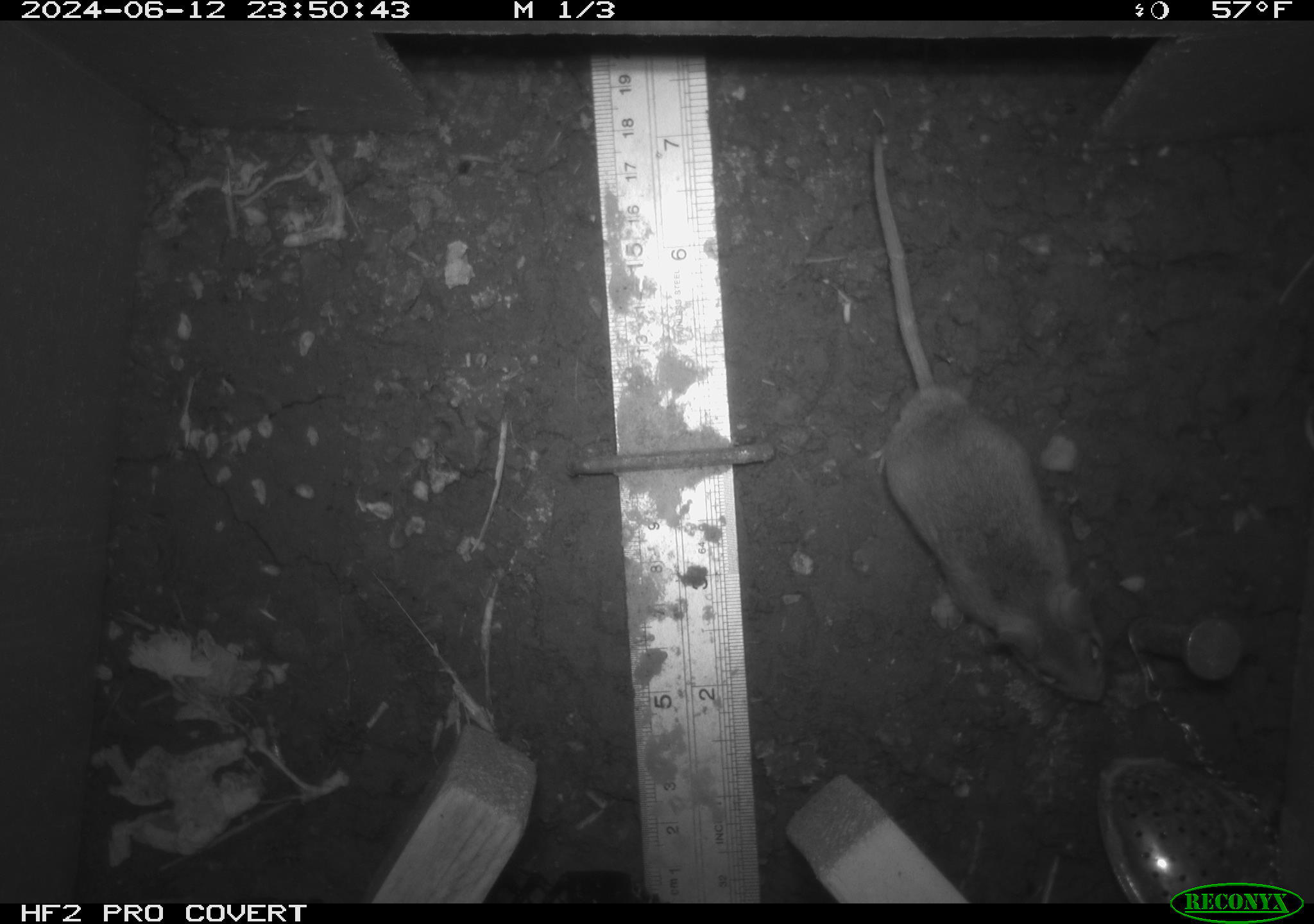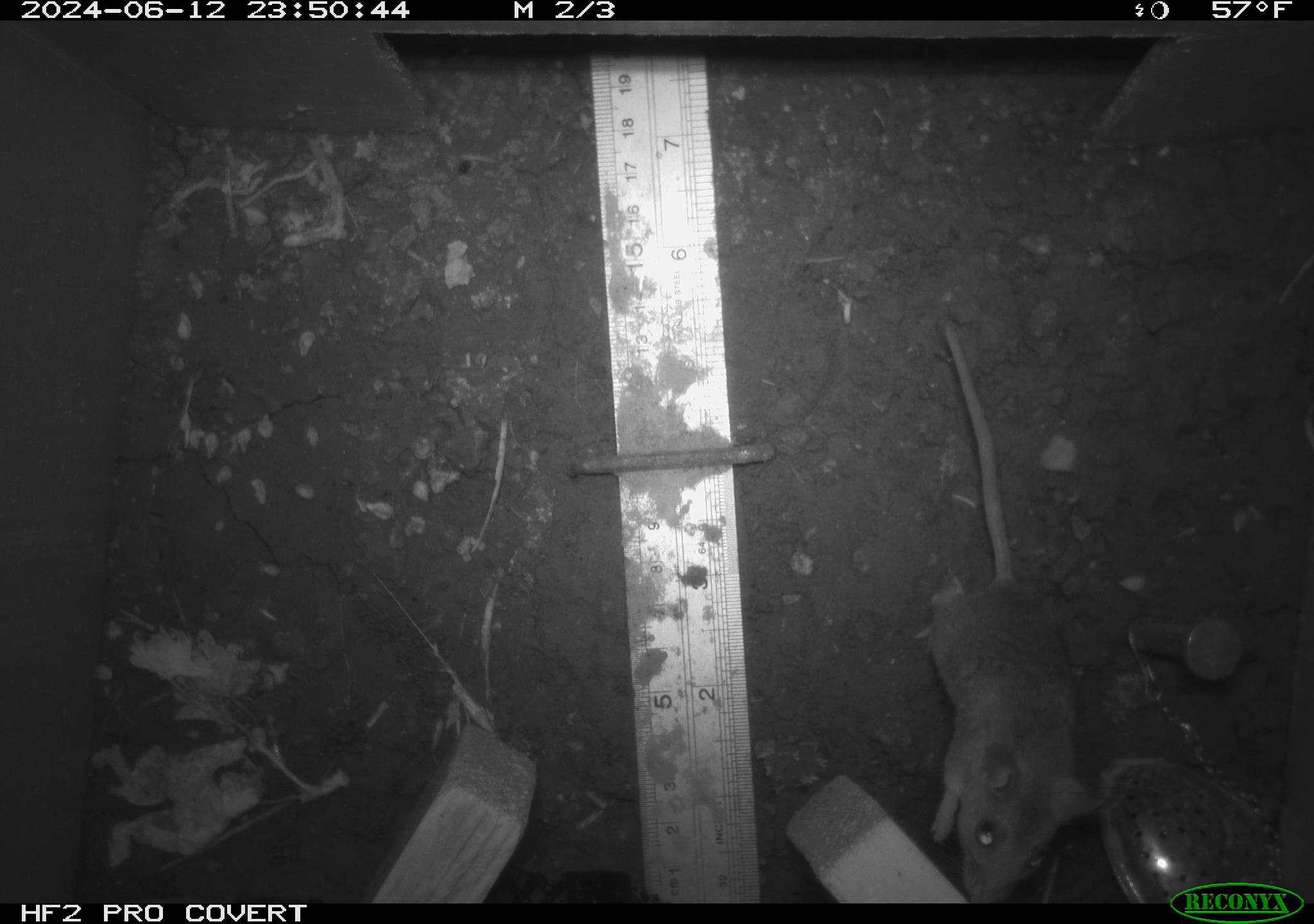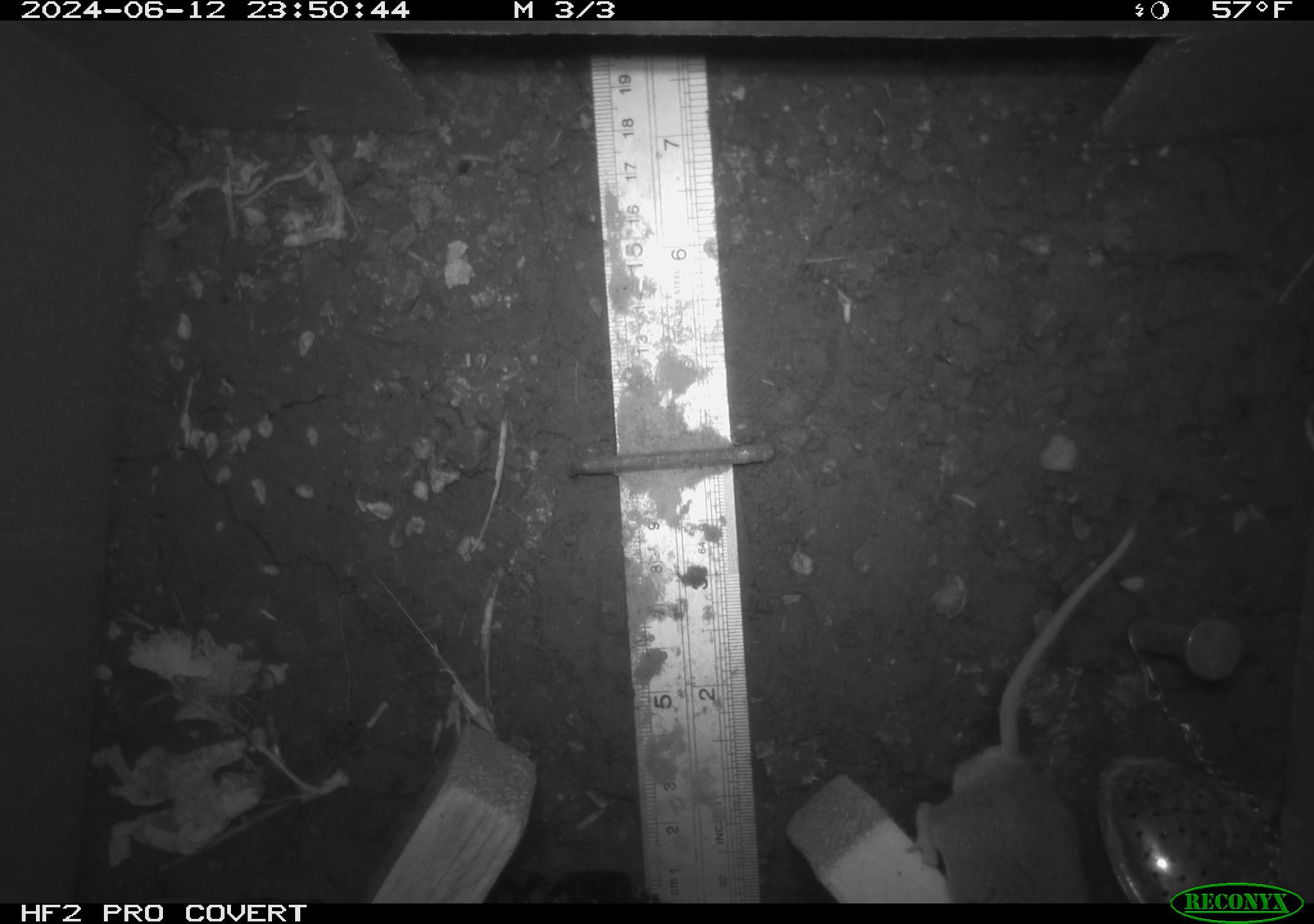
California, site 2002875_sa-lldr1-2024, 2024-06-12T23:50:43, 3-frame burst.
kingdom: Animalia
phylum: Chordata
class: Mammalia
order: Rodentia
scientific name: Rodentia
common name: mouse species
Mouse species (Rodentia).